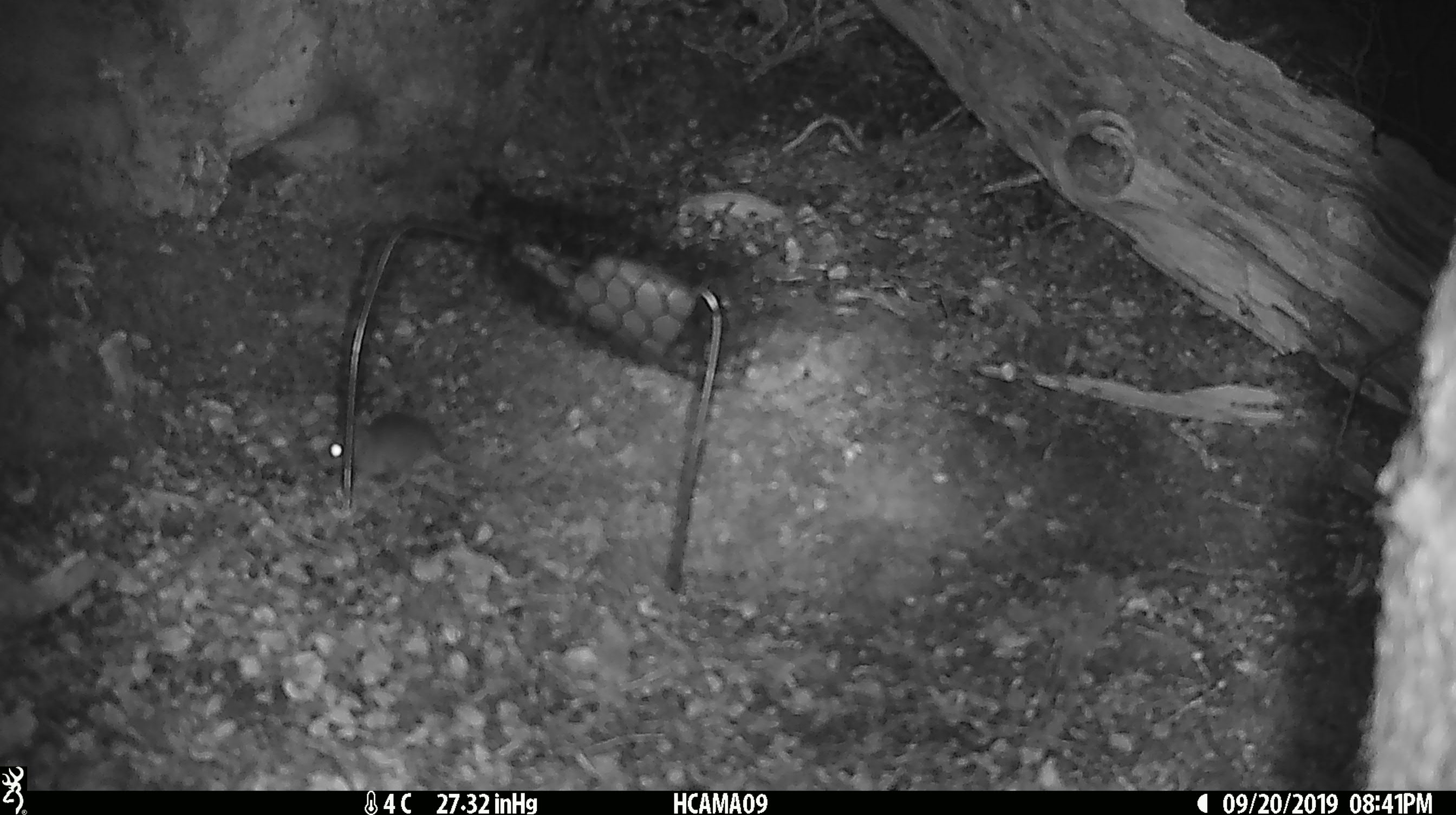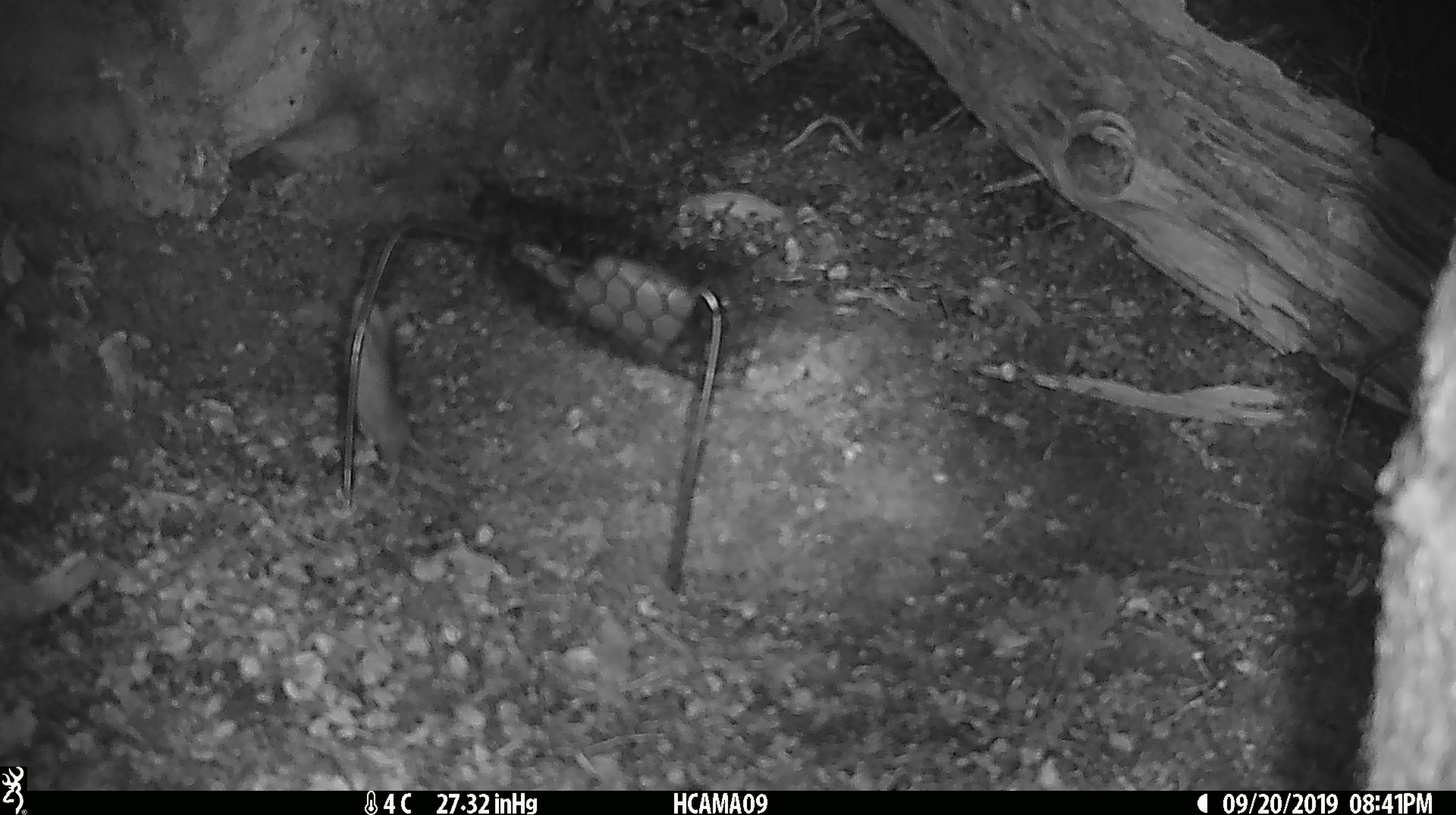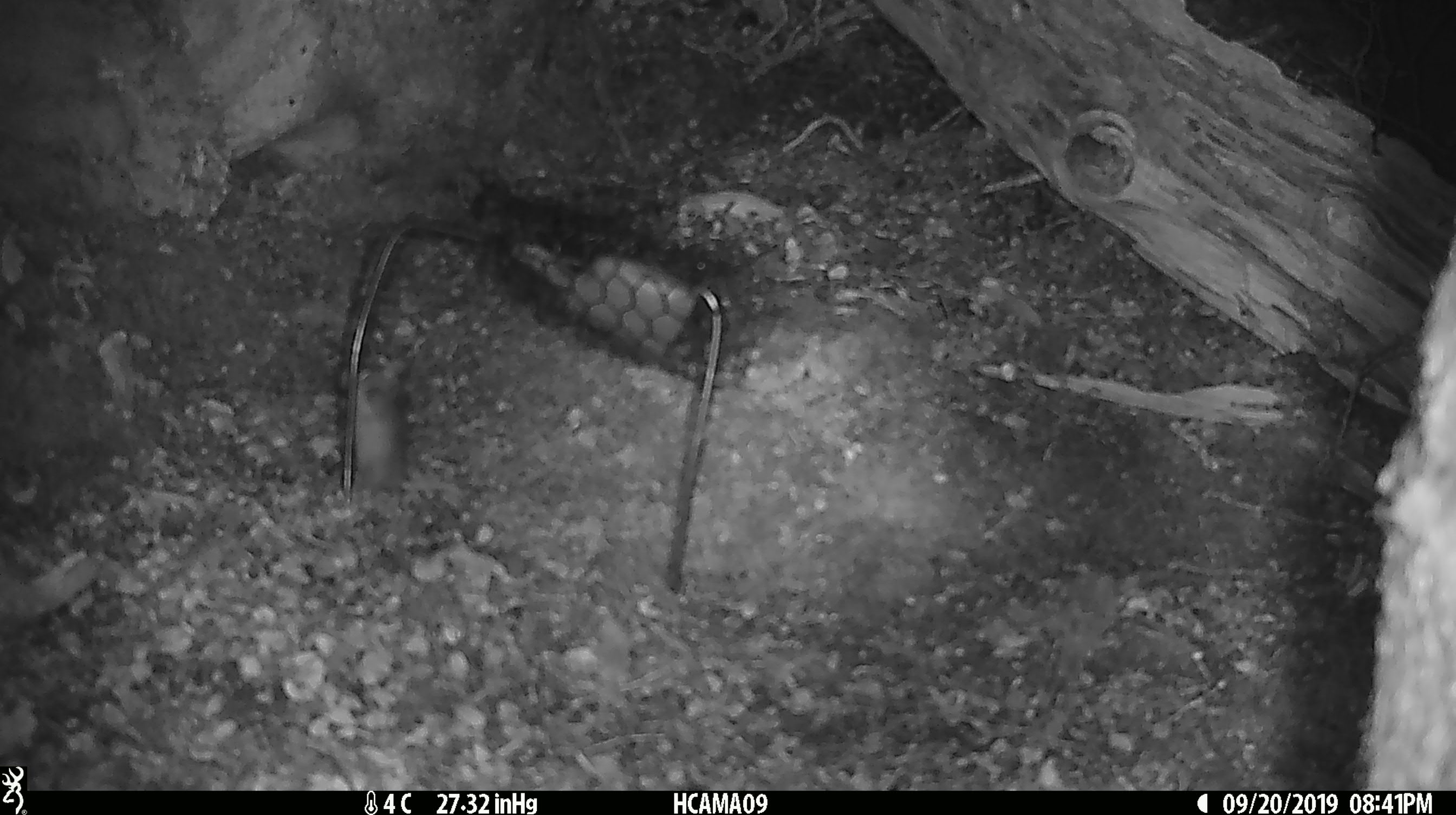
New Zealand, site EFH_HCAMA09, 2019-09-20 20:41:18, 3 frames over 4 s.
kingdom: Animalia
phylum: Chordata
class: Mammalia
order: Rodentia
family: Muridae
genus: Mus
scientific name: Mus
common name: mouse